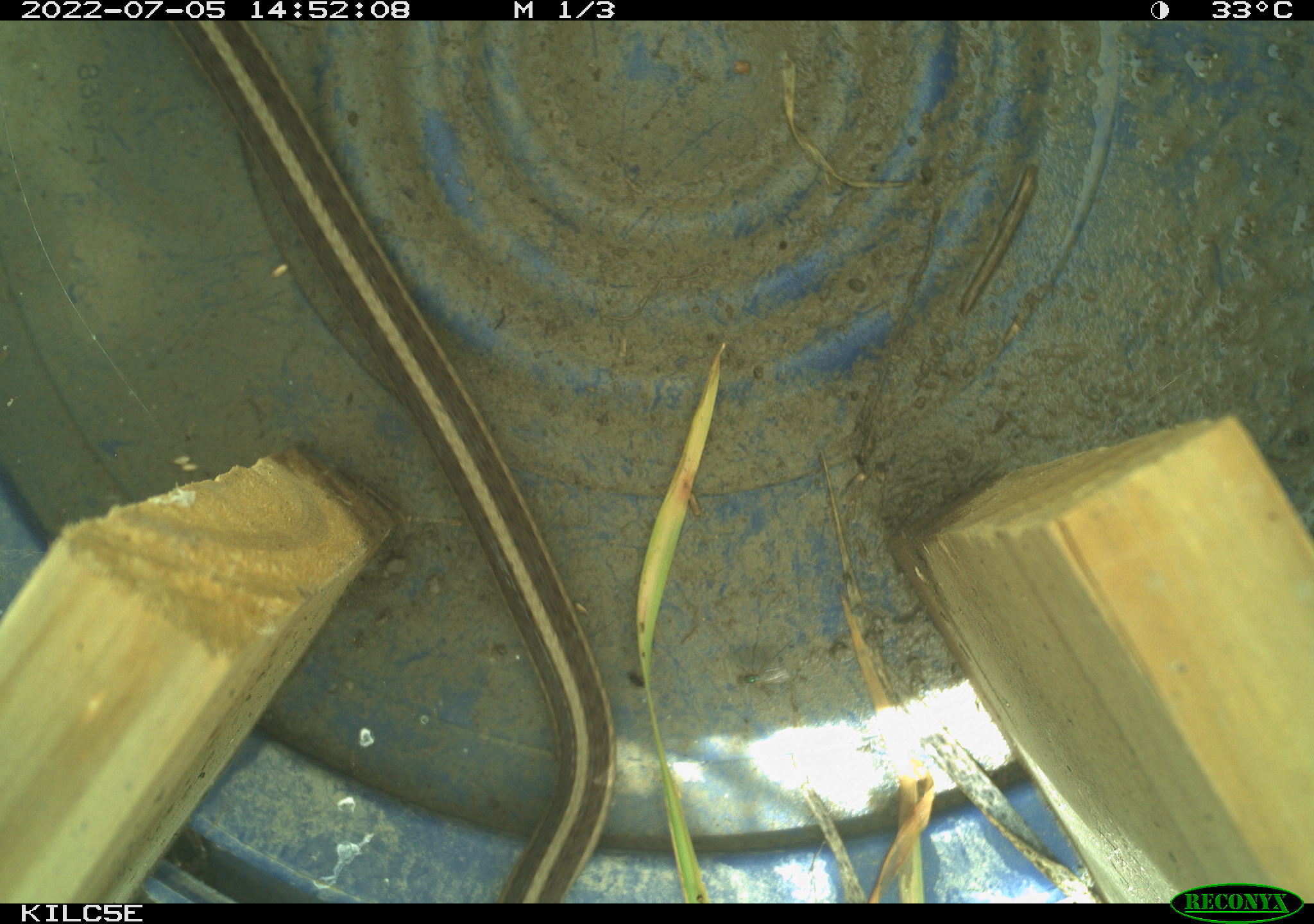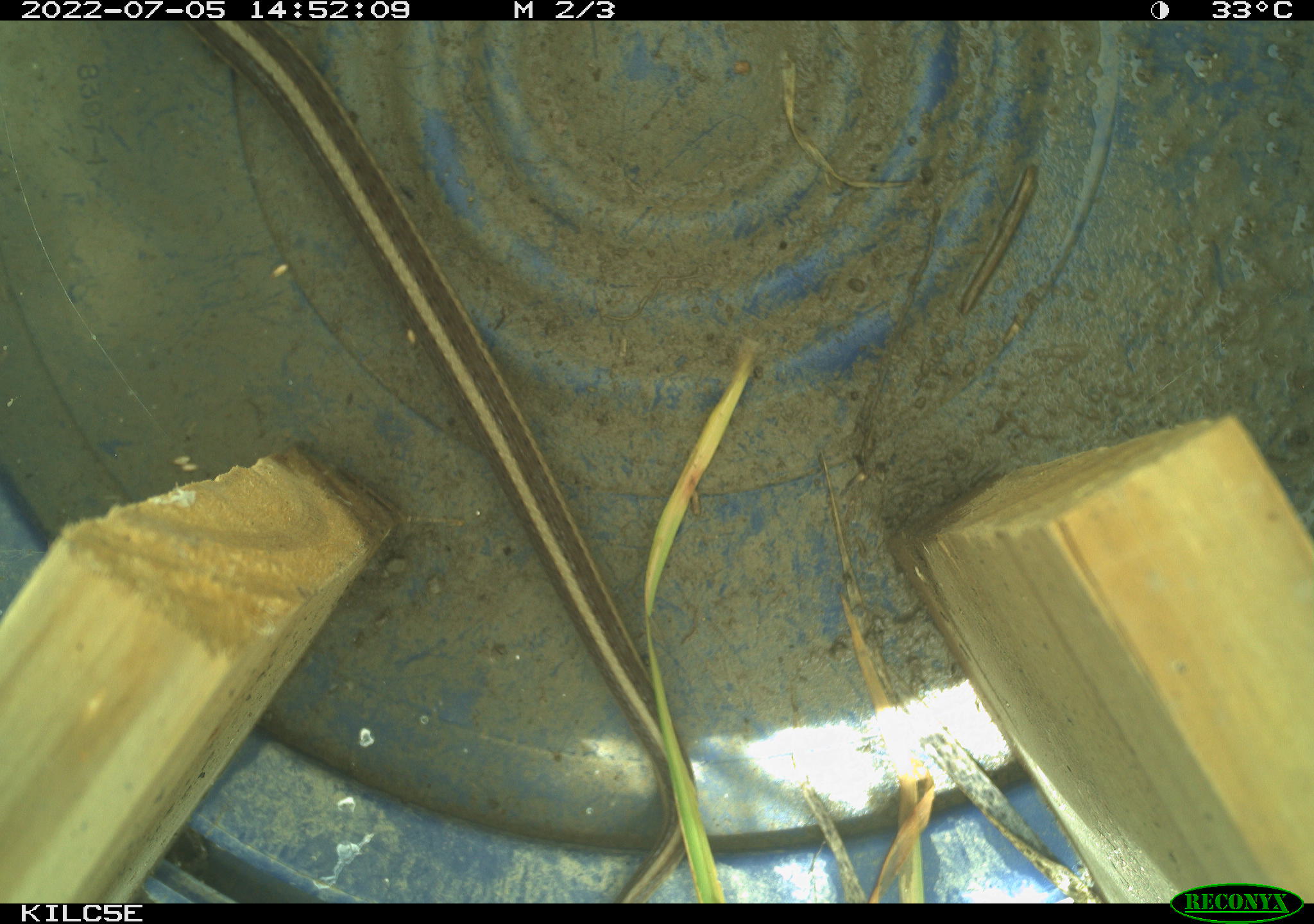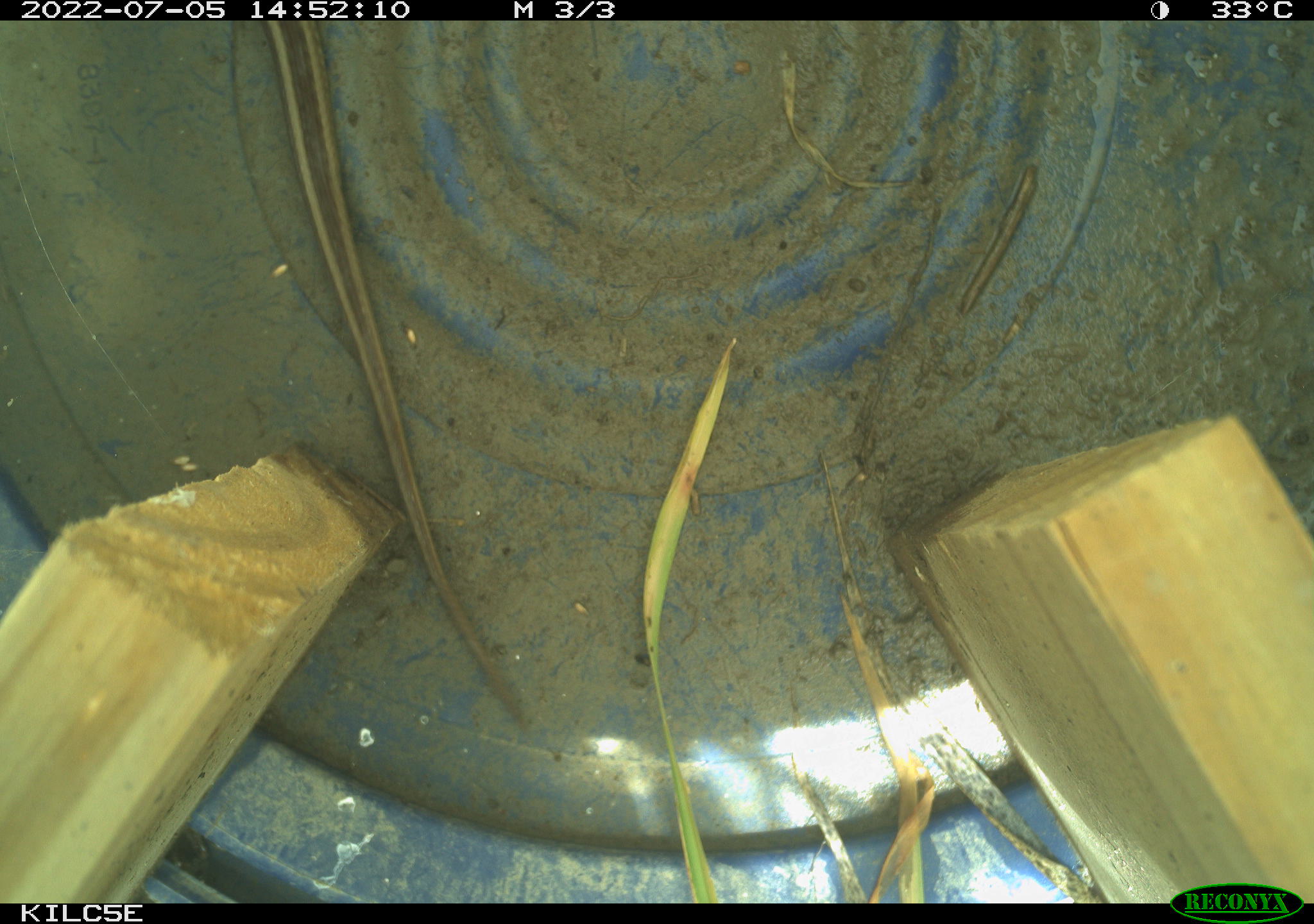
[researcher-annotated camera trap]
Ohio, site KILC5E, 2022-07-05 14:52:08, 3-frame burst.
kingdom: Animalia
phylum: Chordata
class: Reptilia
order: Squamata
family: Colubridae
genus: Thamnophis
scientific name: Thamnophis sirtalis sirtalis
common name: eastern gartersnake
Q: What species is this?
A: Eastern gartersnake (Thamnophis sirtalis sirtalis).